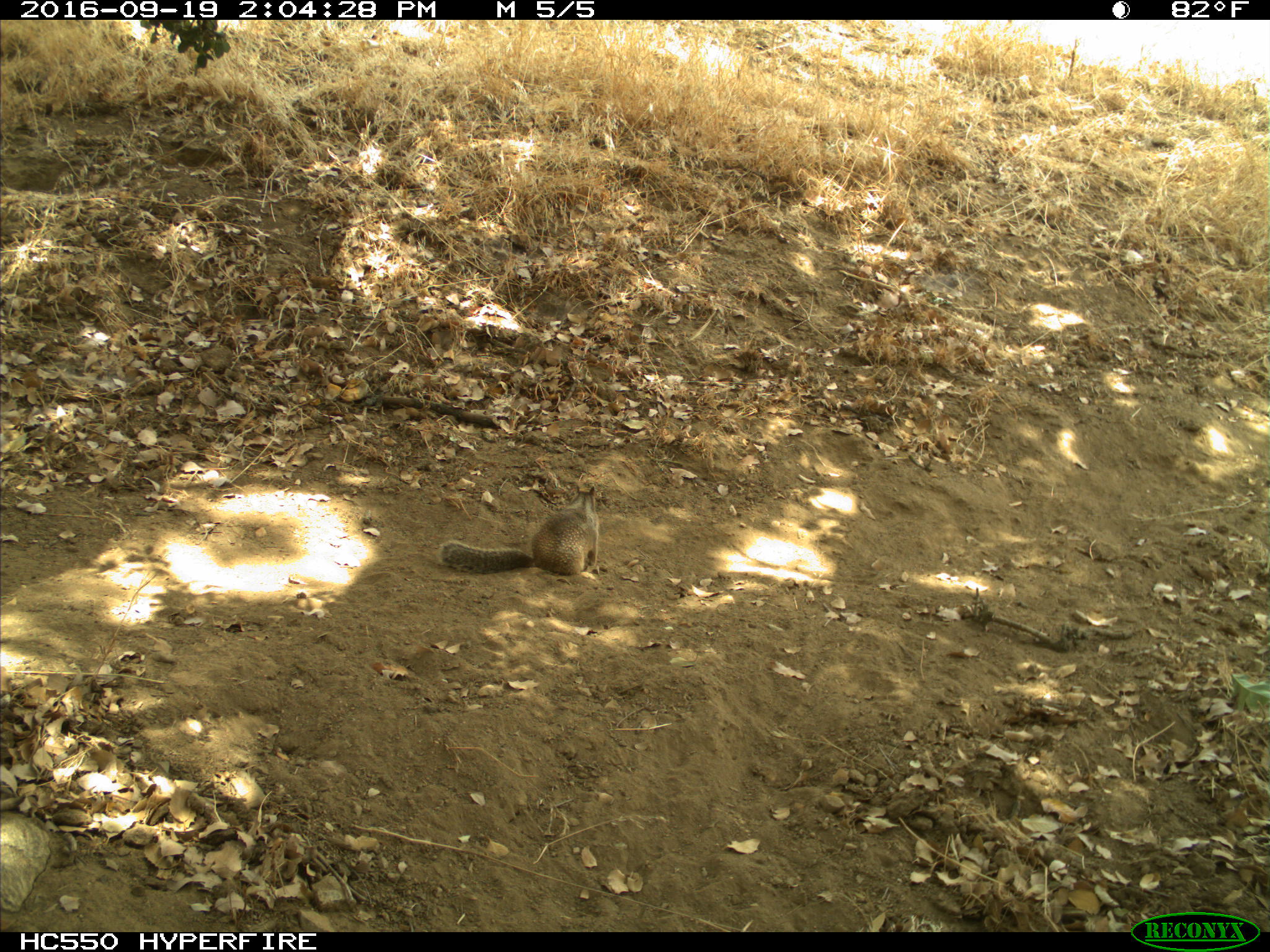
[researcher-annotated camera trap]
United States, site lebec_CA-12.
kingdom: Animalia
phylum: Chordata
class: Mammalia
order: Rodentia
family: Sciuridae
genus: Otospermophilus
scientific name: Otospermophilus beecheyi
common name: california ground squirrel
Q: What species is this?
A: Otospermophilus beecheyi (california ground squirrel).